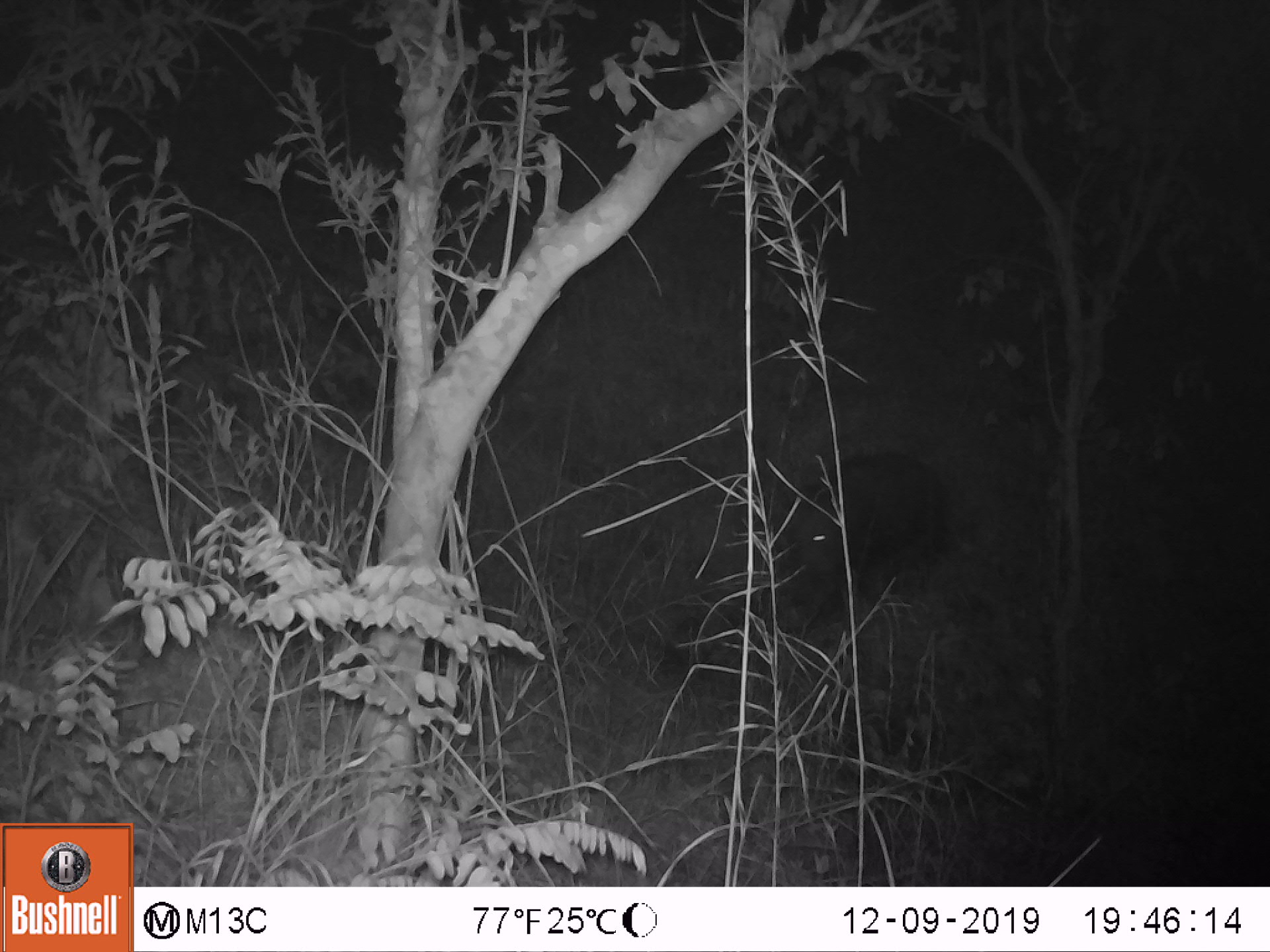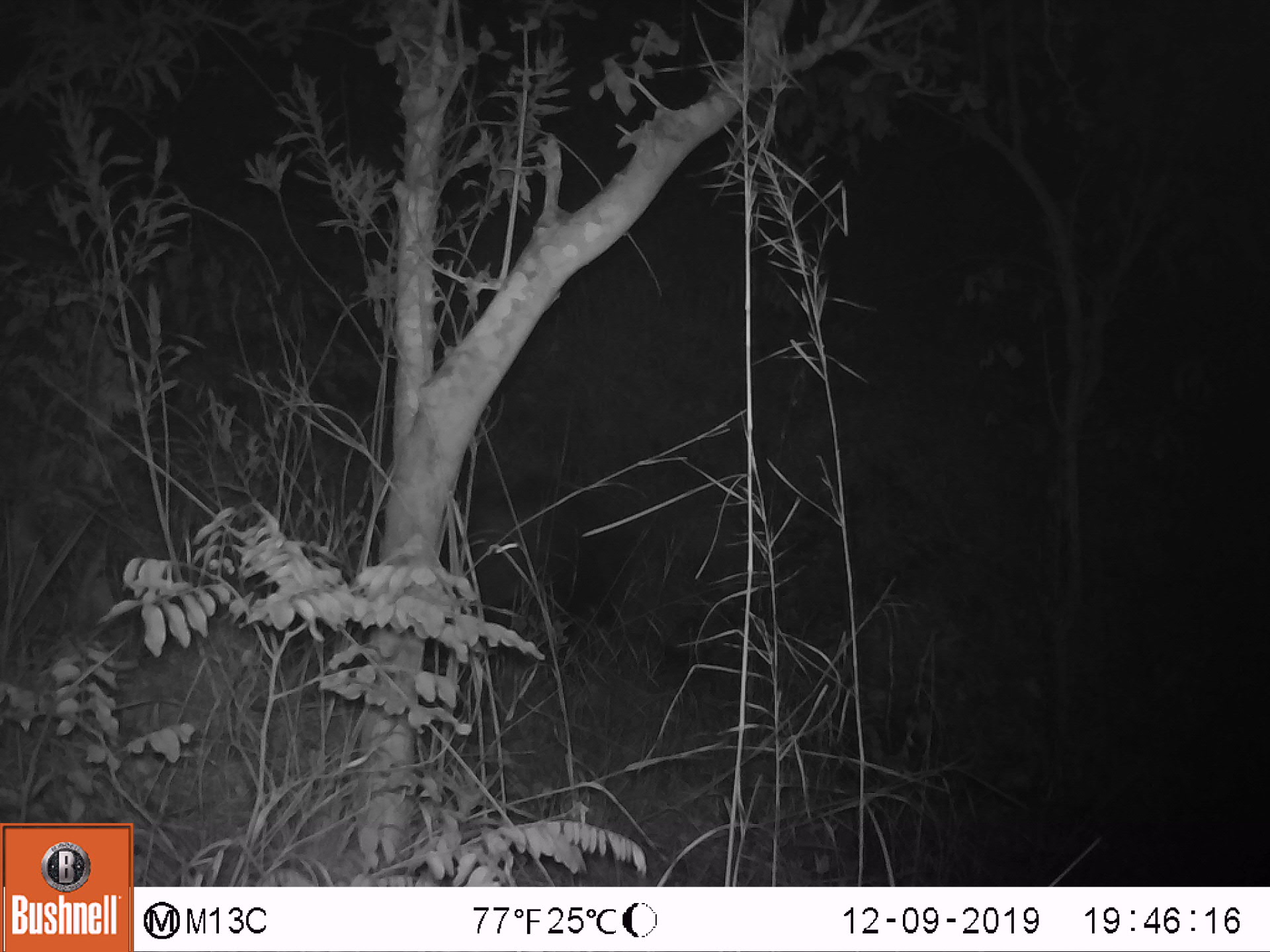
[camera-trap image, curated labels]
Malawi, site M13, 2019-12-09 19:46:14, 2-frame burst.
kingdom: Animalia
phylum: Chordata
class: Mammalia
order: Artiodactyla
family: Suidae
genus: Potamochoerus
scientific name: Potamochoerus larvatus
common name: bushpig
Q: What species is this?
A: Bushpig (Potamochoerus larvatus).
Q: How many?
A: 1.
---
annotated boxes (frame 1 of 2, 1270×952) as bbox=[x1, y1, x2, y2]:
bushpig: bbox=[773, 447, 955, 622]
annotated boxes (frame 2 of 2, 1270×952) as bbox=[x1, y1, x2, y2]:
bushpig: bbox=[455, 472, 622, 640]